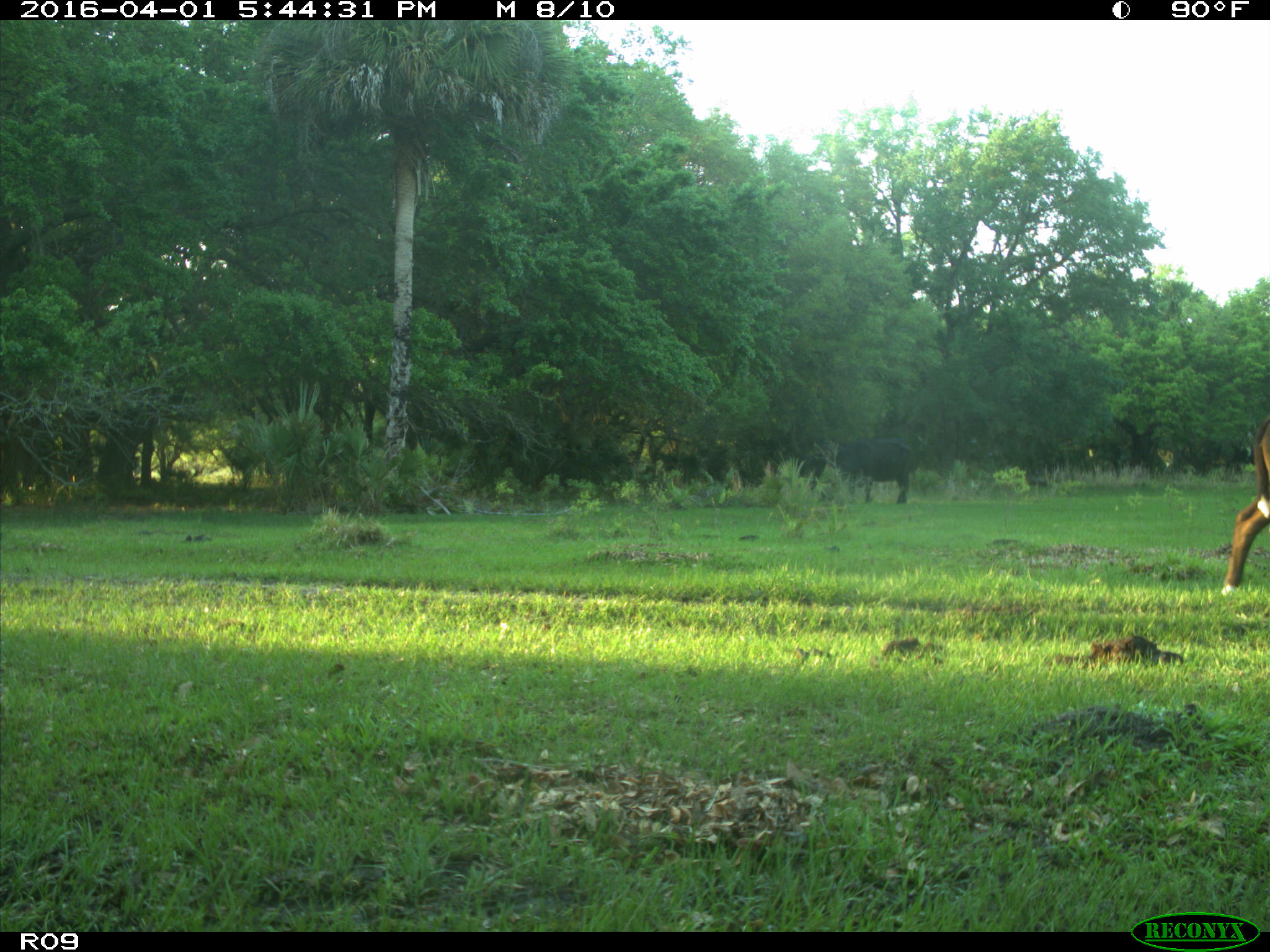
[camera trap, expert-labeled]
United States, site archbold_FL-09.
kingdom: Animalia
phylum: Chordata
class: Mammalia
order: Artiodactyla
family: Bovidae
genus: Bos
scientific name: Bos taurus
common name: domestic cow